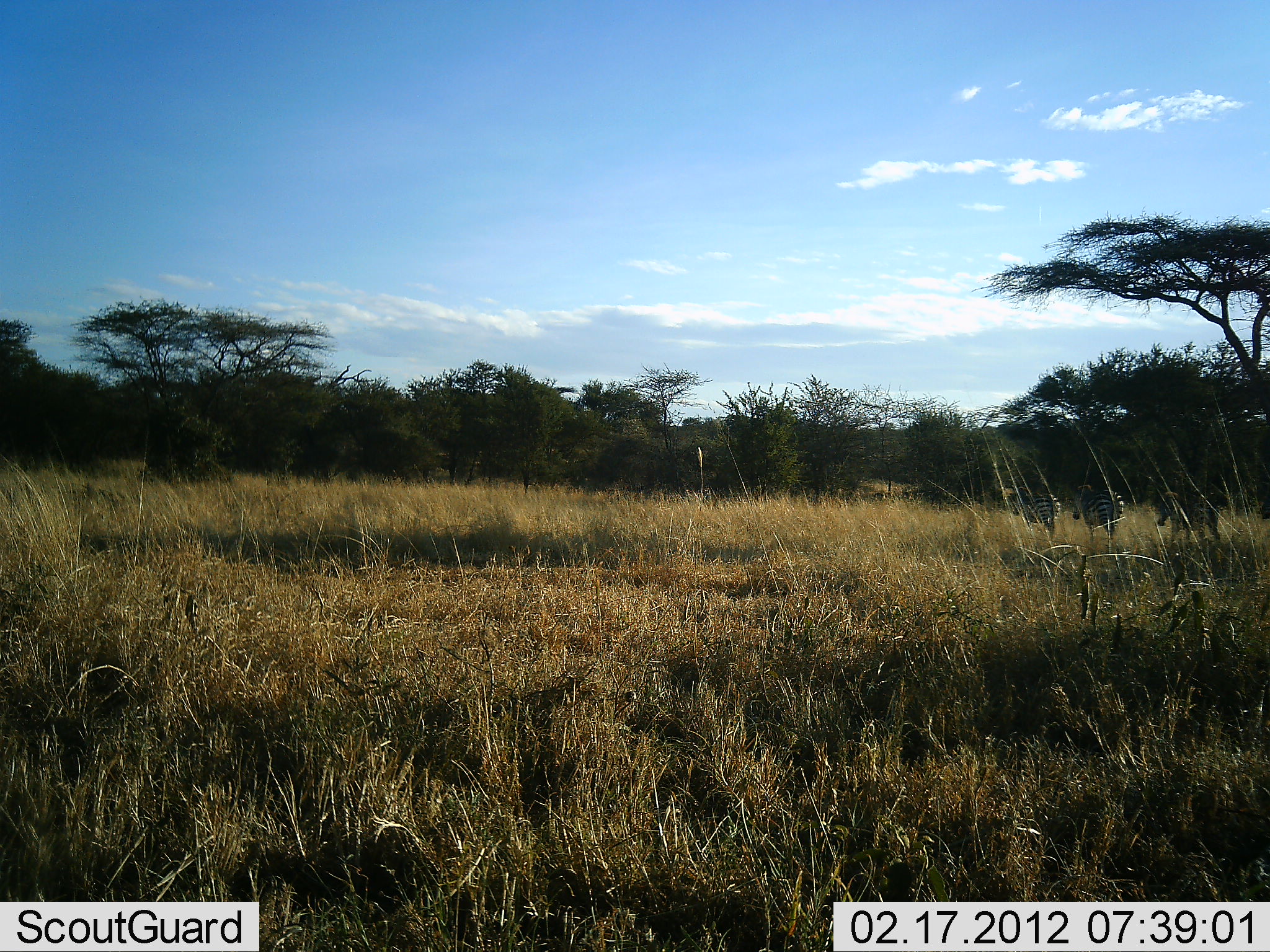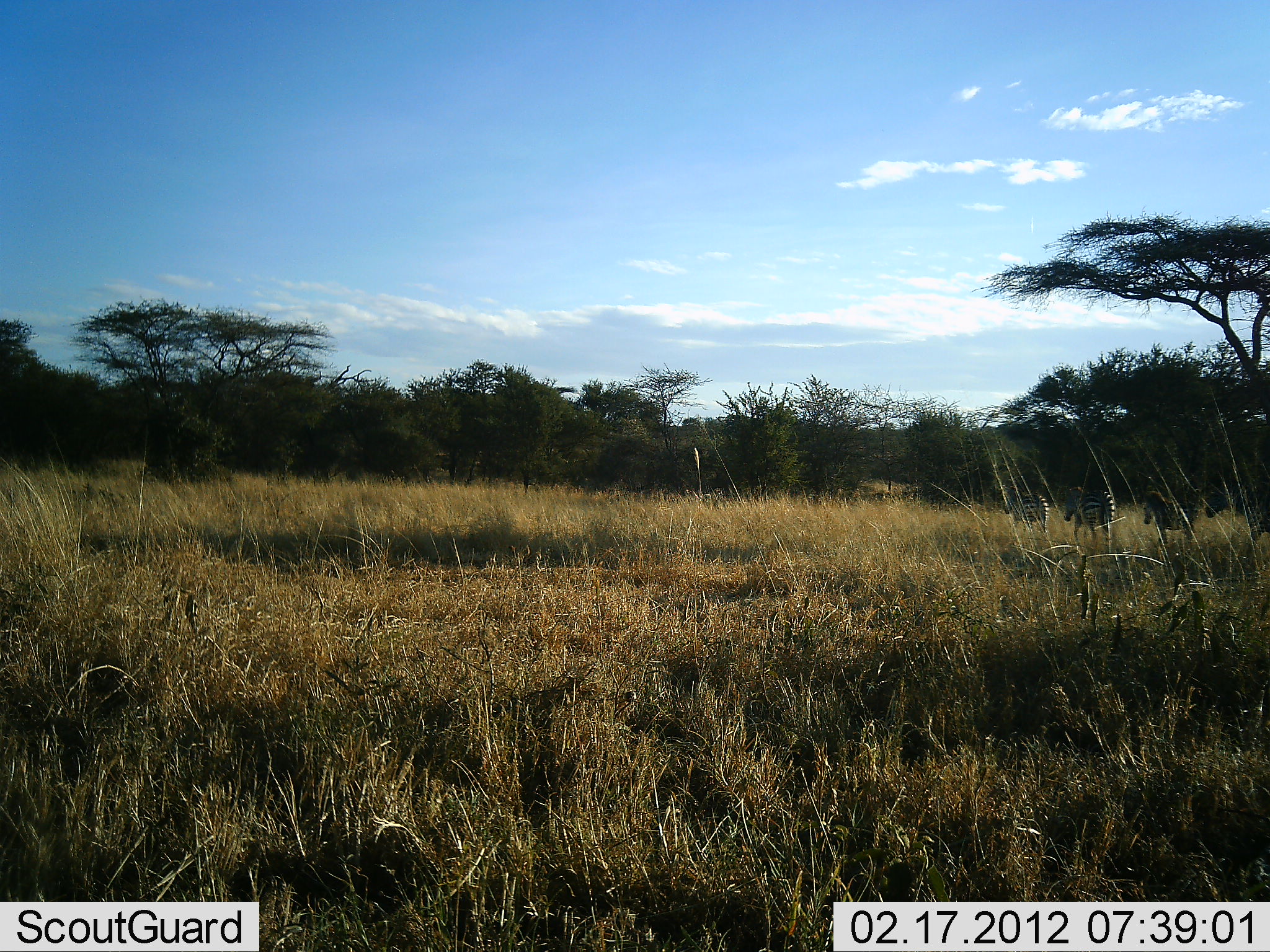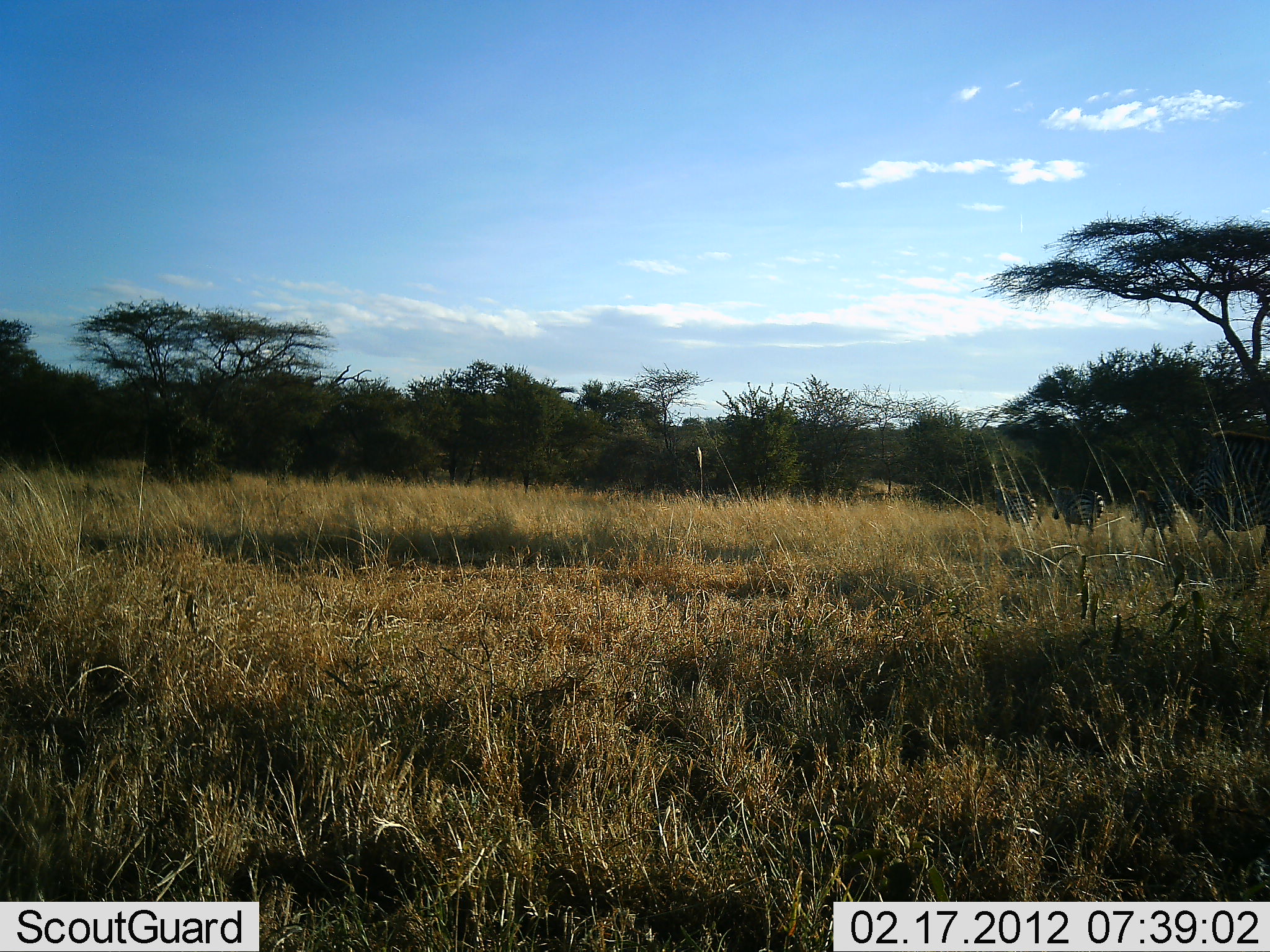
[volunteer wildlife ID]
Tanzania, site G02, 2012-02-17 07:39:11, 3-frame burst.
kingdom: Animalia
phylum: Chordata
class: Mammalia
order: Perissodactyla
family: Equidae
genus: Equus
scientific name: Equus quagga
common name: plains zebra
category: zebra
Zebra (plains zebra) (Equus quagga), count 4. Behavior (volunteer vote fractions): standing 5%, resting 0%, moving 95%, interacting 0%. Young present (vote fraction): 0%. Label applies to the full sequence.